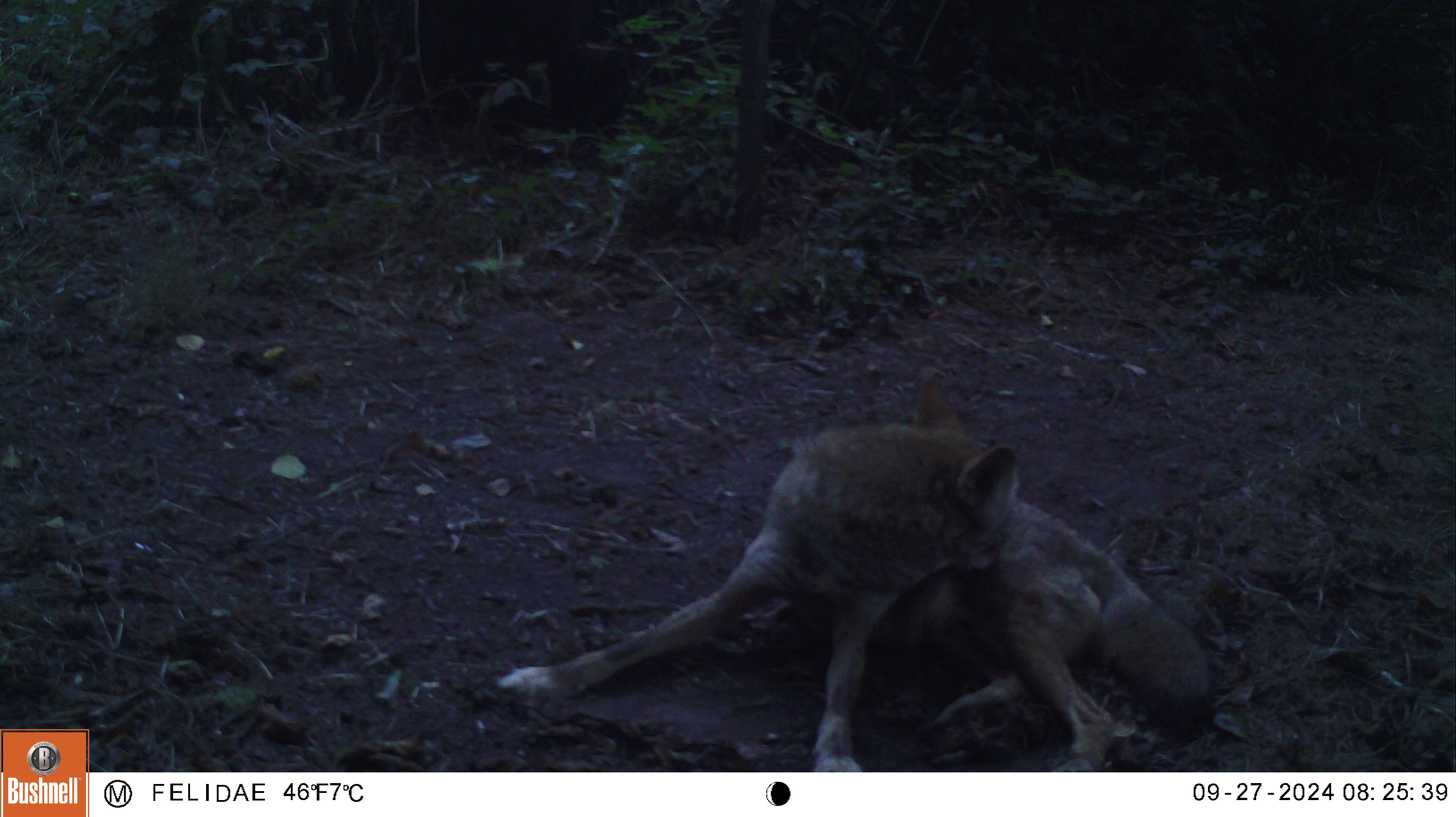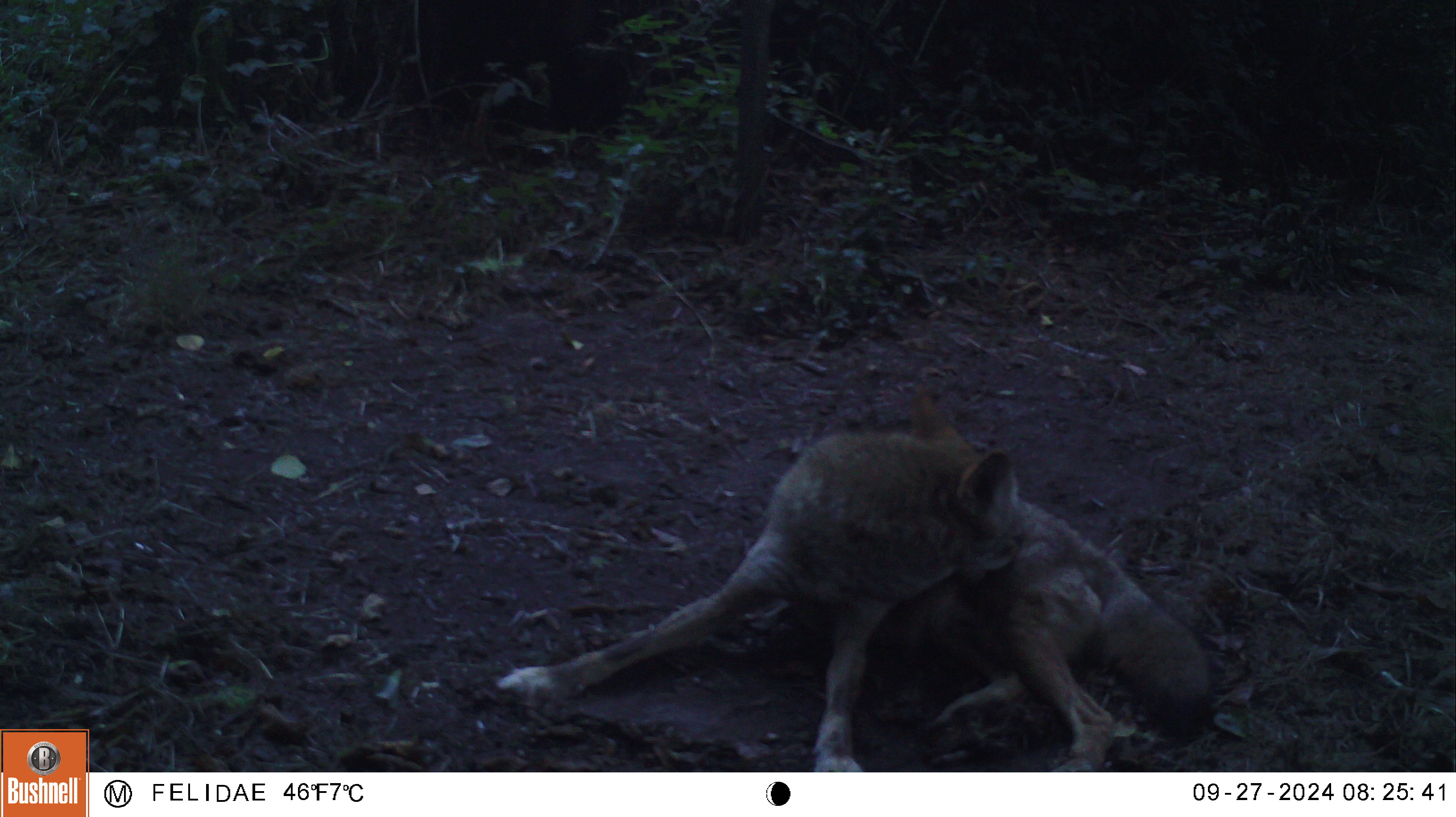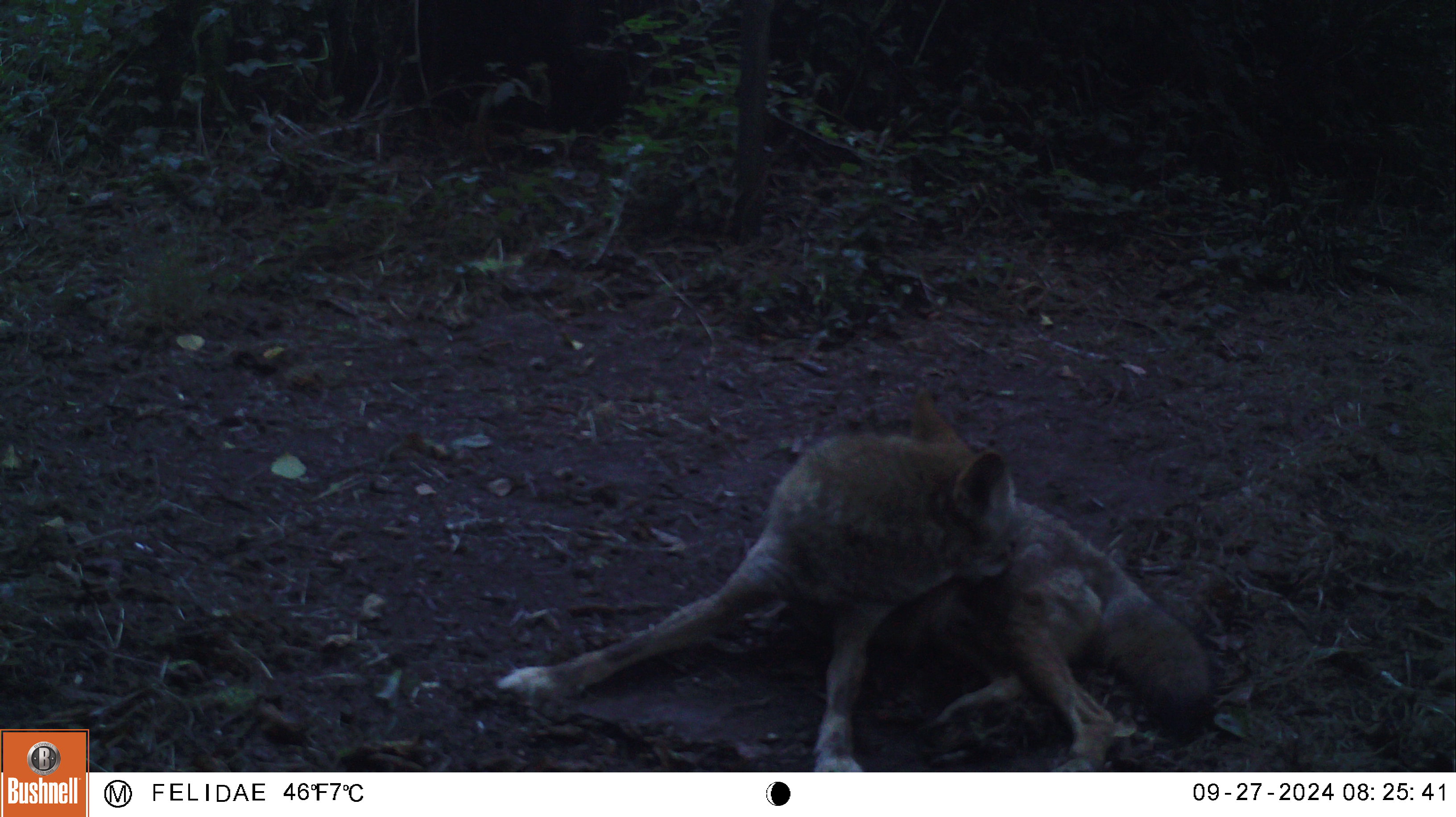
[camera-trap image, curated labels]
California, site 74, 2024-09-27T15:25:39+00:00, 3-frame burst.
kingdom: Animalia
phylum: Chordata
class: Mammalia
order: Carnivora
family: Canidae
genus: Canis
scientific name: Canis latrans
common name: coyote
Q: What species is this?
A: Coyote (Canis latrans).